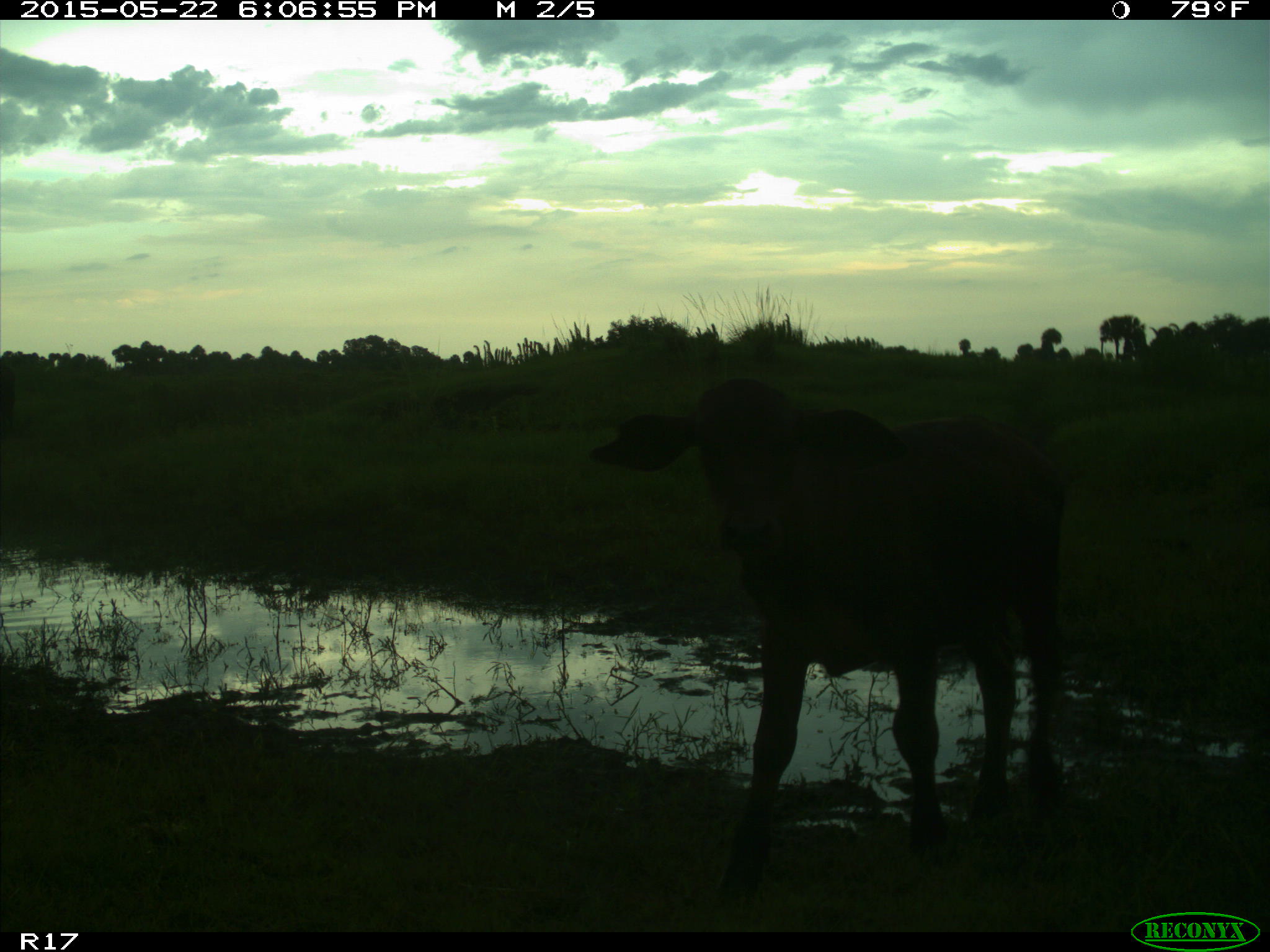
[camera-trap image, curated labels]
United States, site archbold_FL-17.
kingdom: Animalia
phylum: Chordata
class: Mammalia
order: Artiodactyla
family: Bovidae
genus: Bos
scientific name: Bos taurus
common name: domestic cow